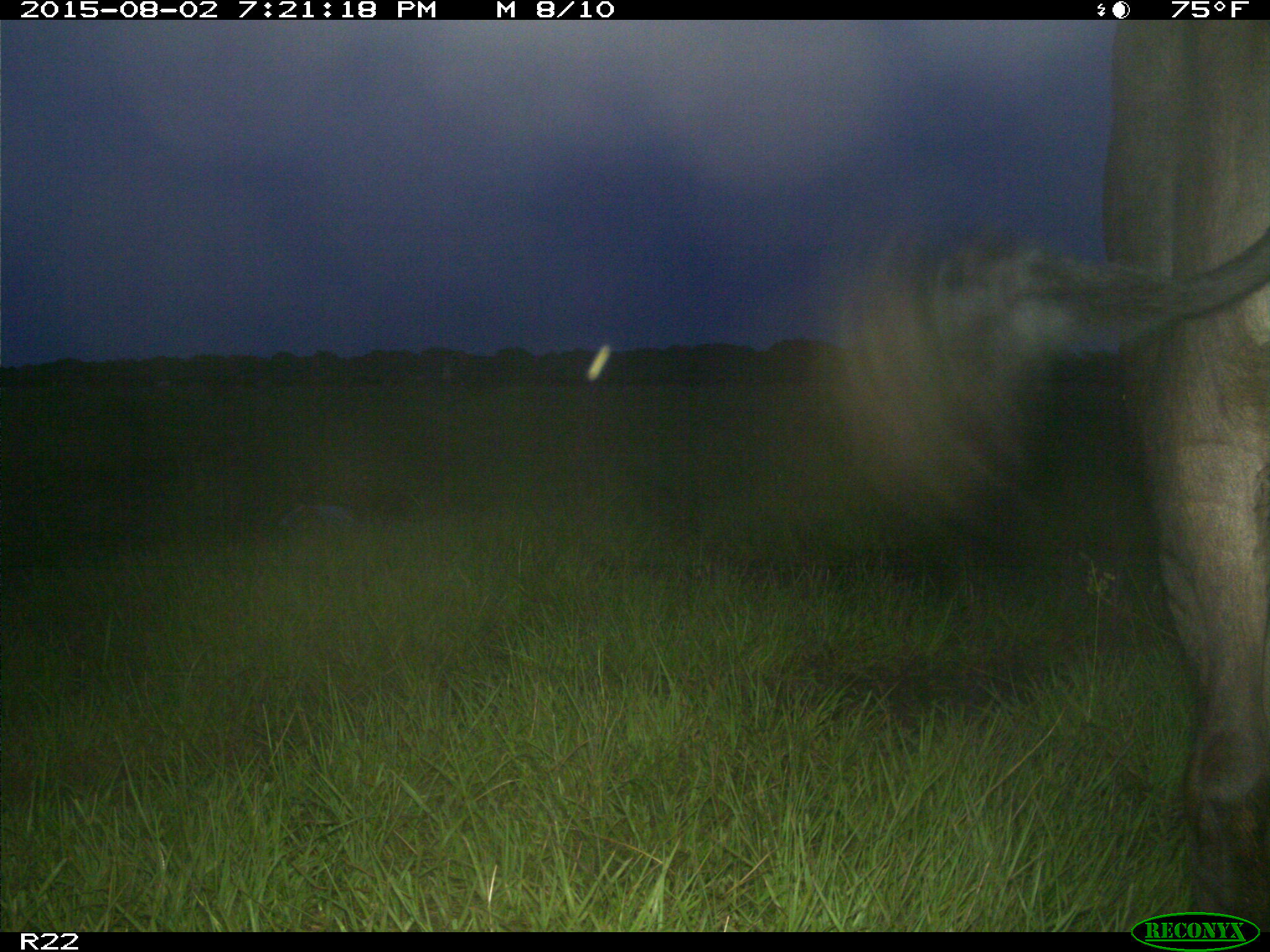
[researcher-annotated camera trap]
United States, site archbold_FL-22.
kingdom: Animalia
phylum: Chordata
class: Mammalia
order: Artiodactyla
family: Bovidae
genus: Bos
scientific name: Bos taurus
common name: domestic cow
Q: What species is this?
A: Bos taurus (domestic cow).